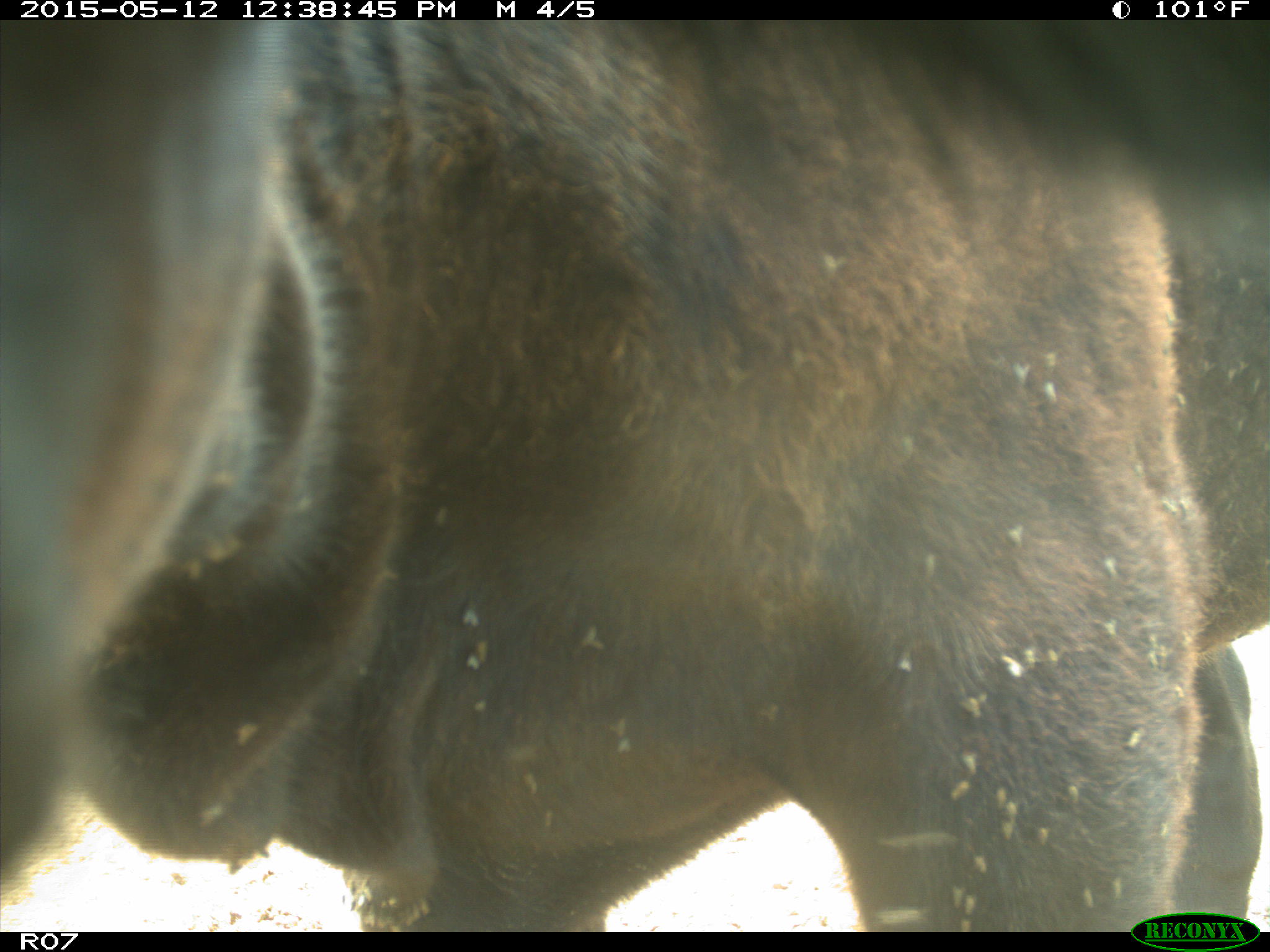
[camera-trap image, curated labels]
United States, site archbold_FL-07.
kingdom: Animalia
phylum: Chordata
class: Mammalia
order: Artiodactyla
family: Bovidae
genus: Bos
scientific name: Bos taurus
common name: domestic cow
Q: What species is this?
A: Bos taurus (domestic cow).